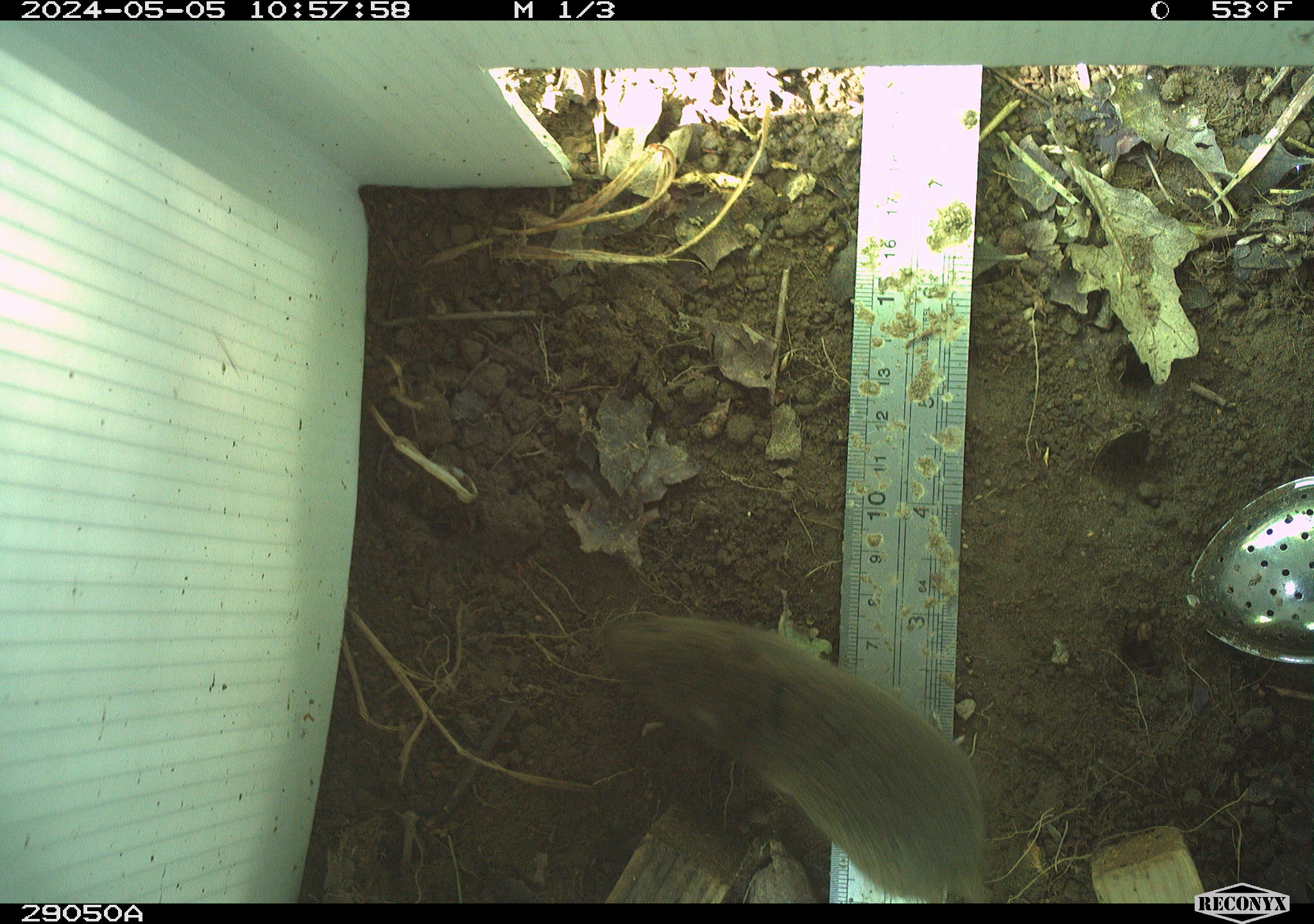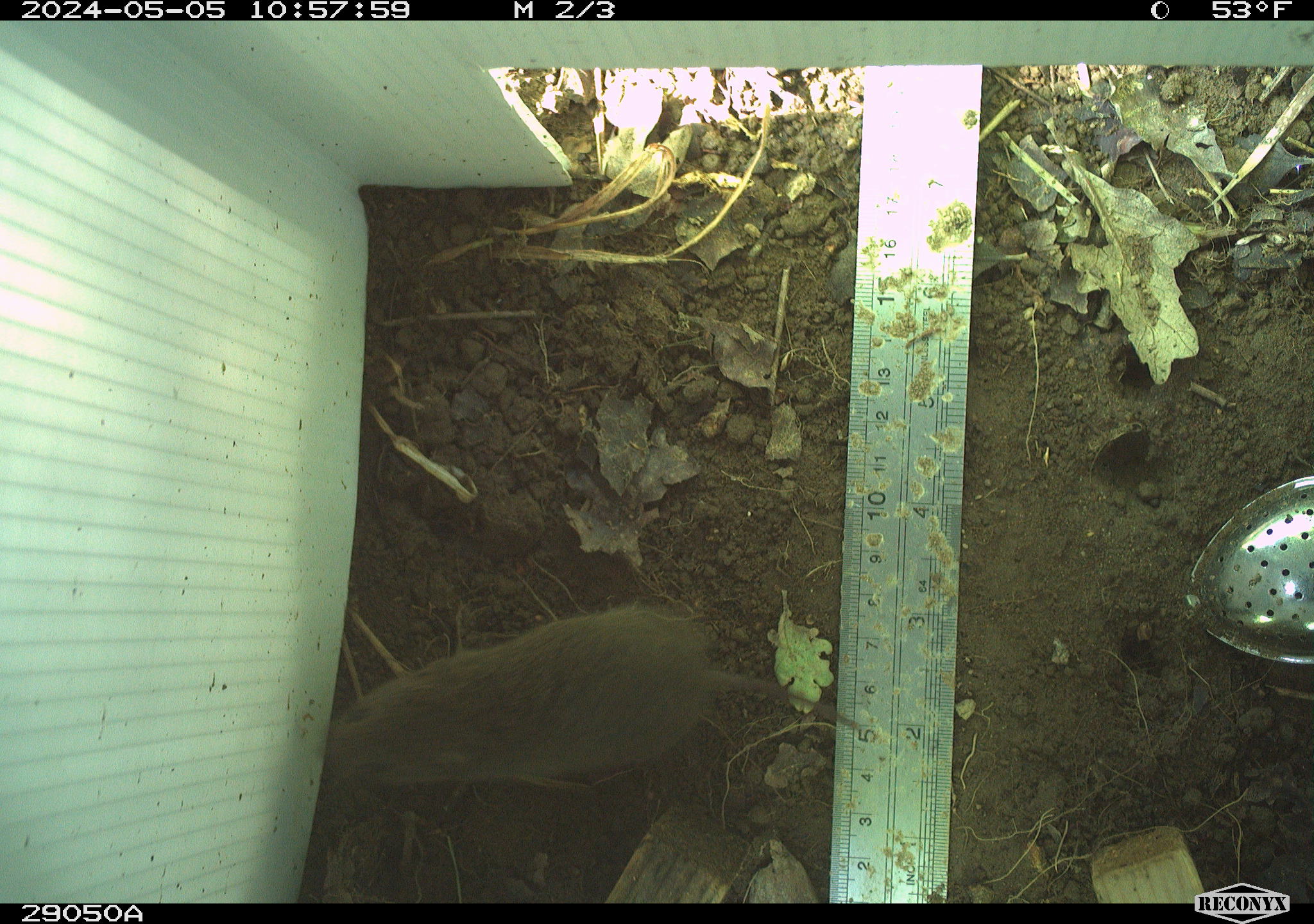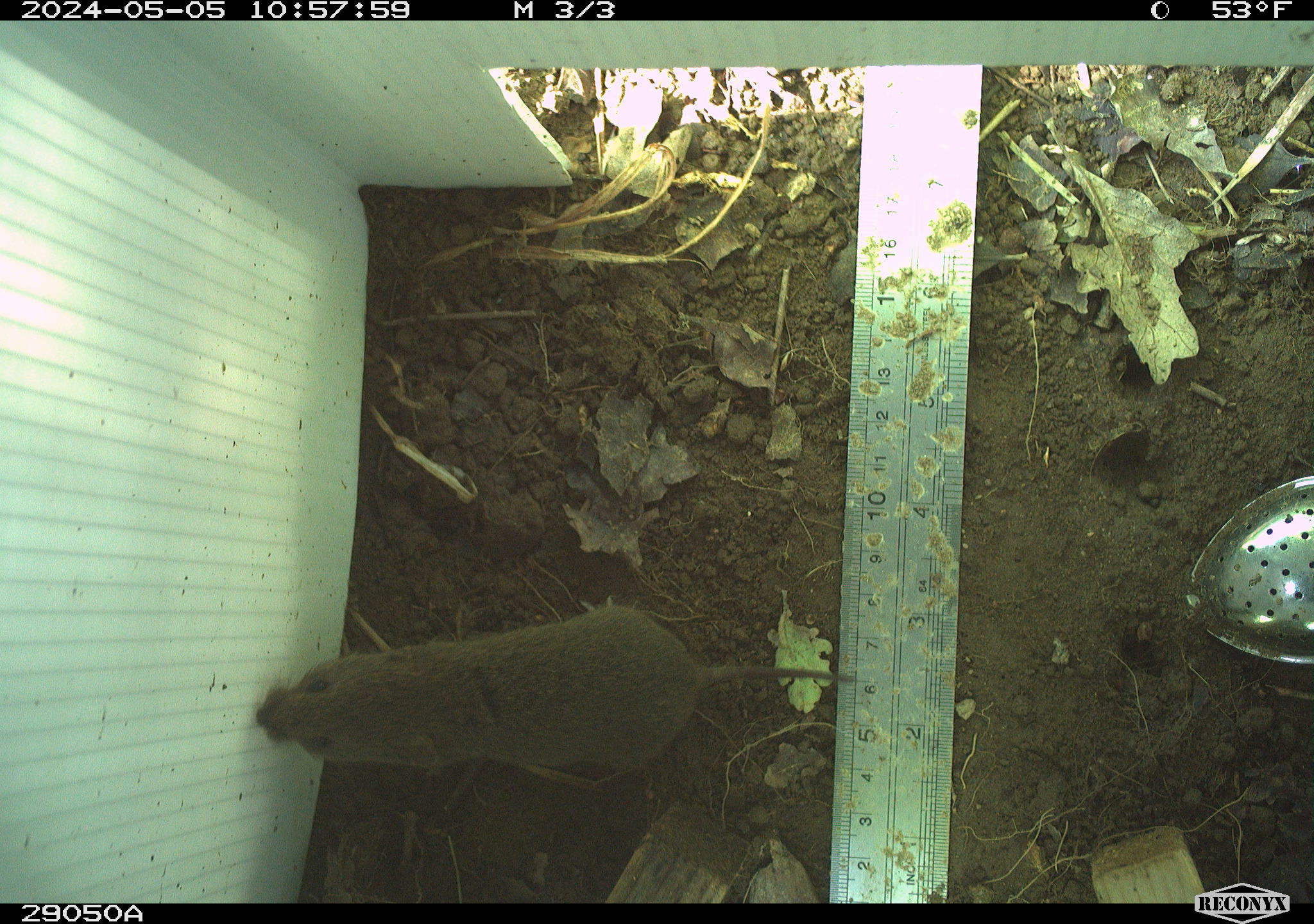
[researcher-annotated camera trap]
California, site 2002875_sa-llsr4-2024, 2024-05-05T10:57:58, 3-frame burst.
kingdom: Animalia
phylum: Chordata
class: Mammalia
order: Rodentia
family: Cricetidae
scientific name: Arvicolinae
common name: voles, lemmings, and muskrats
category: arvicolinae subfamily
Arvicolinae subfamily (voles, lemmings, and muskrats) (Arvicolinae).